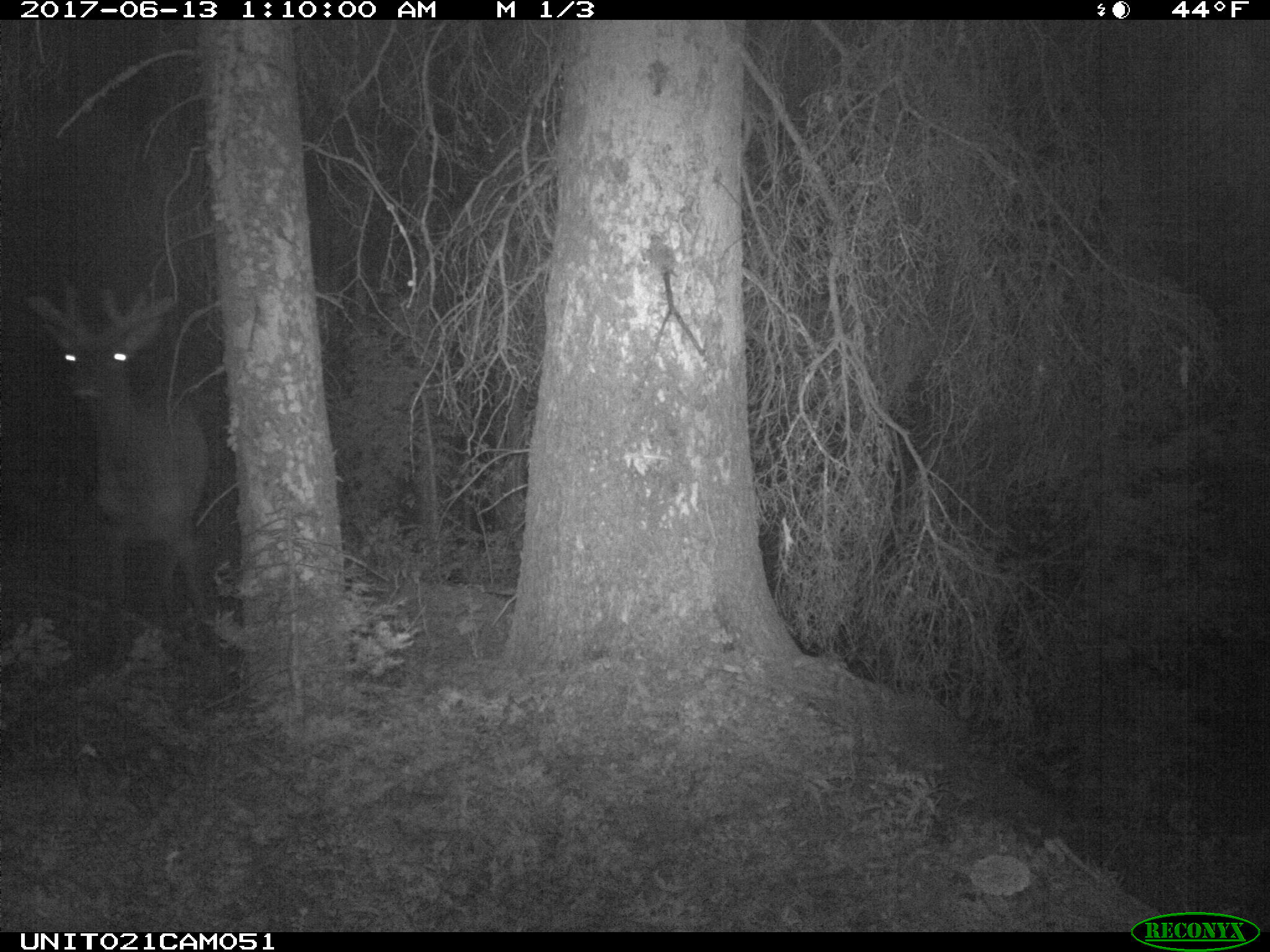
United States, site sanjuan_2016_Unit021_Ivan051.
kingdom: Animalia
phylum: Chordata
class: Mammalia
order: Artiodactyla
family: Cervidae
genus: Cervus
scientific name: Cervus elaphus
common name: red deer